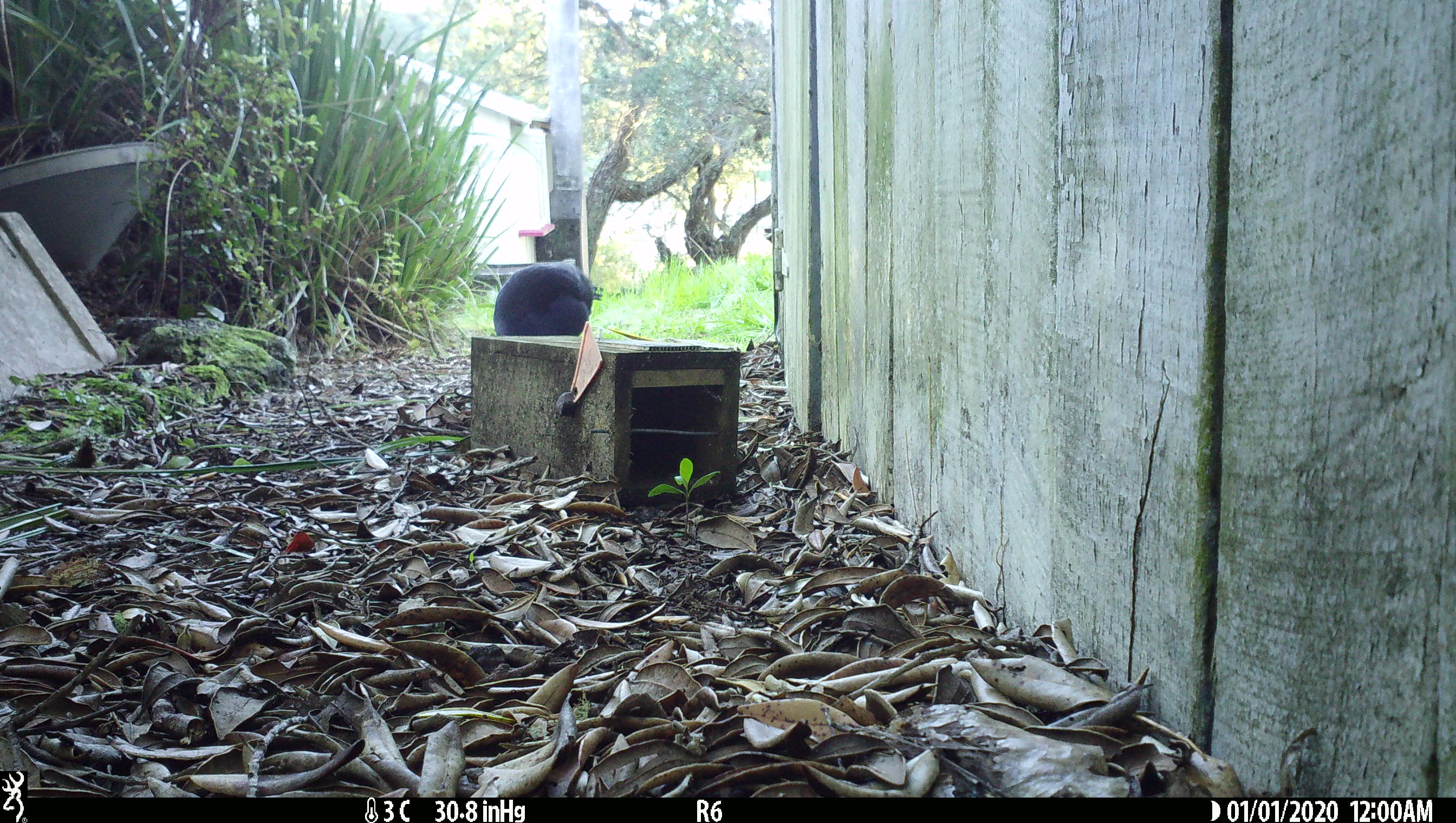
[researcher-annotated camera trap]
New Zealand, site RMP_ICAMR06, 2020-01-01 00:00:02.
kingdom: Animalia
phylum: Chordata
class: Aves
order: Gruiformes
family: Rallidae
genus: Porphyrio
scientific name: Porphyrio melanotus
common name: australasian swamphen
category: pukeko